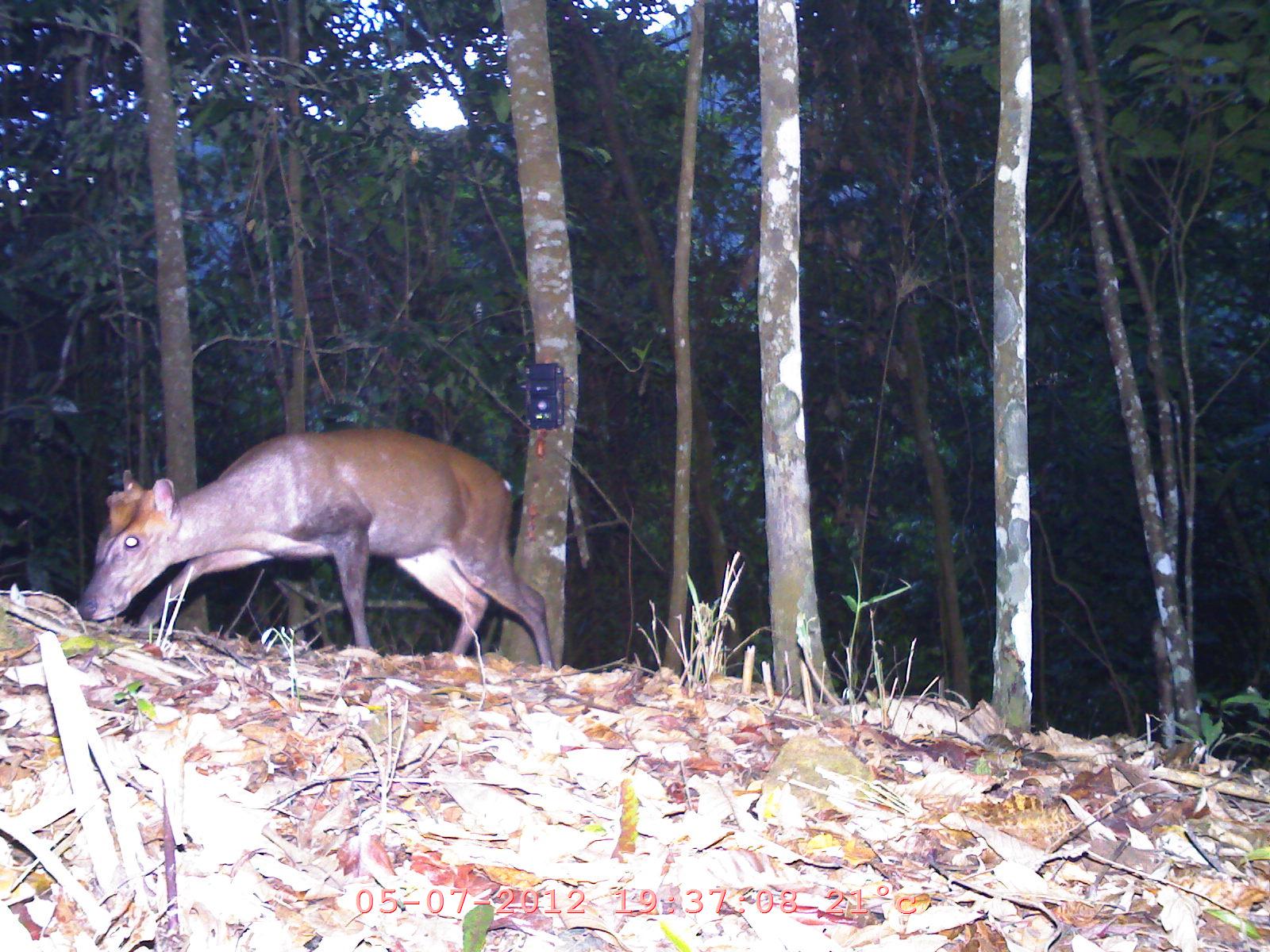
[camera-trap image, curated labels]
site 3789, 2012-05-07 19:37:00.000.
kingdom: Animalia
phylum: Chordata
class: Mammalia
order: Artiodactyla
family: Cervidae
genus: Muntiacus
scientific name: Muntiacus muntjak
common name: southern red muntjac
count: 1